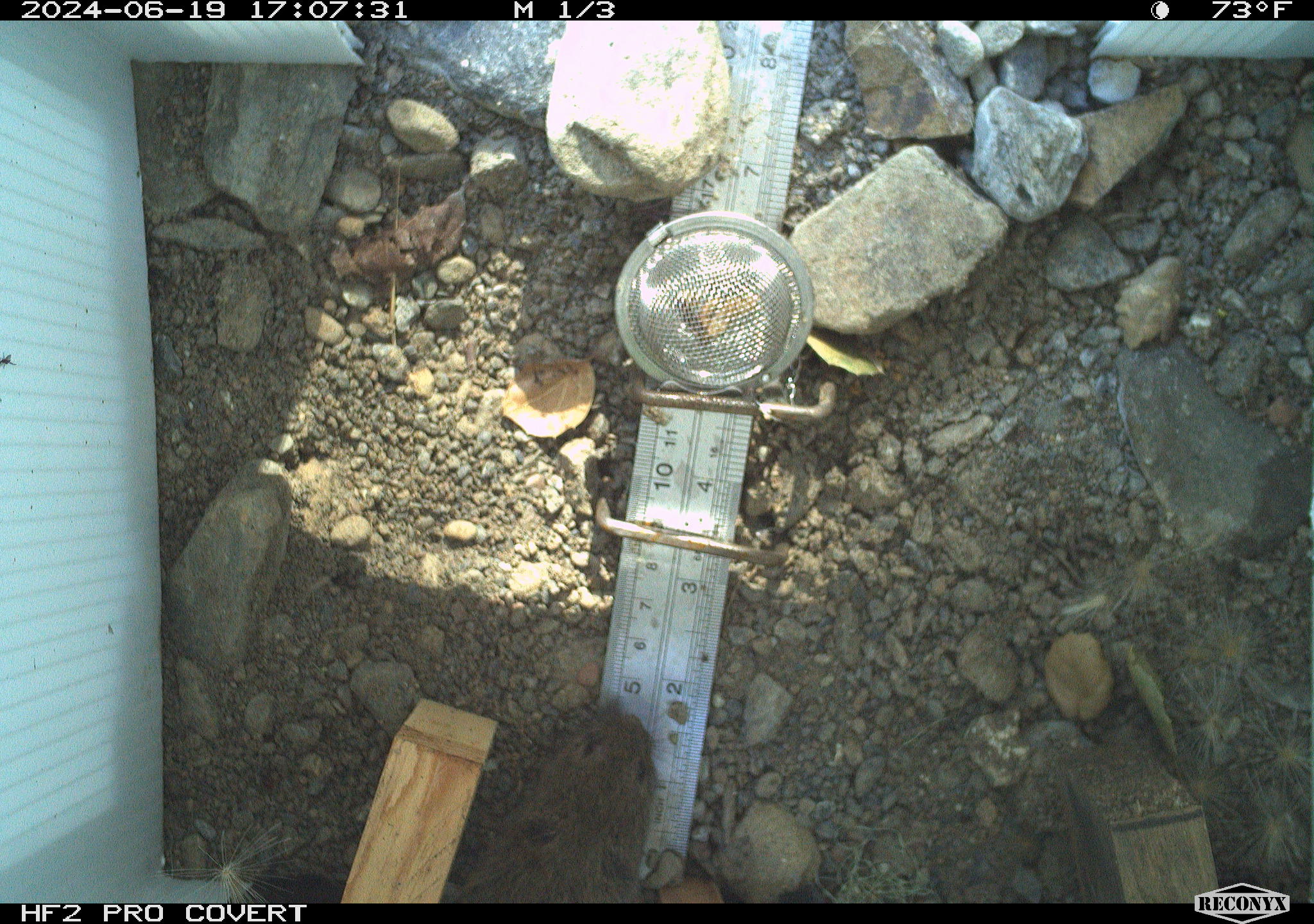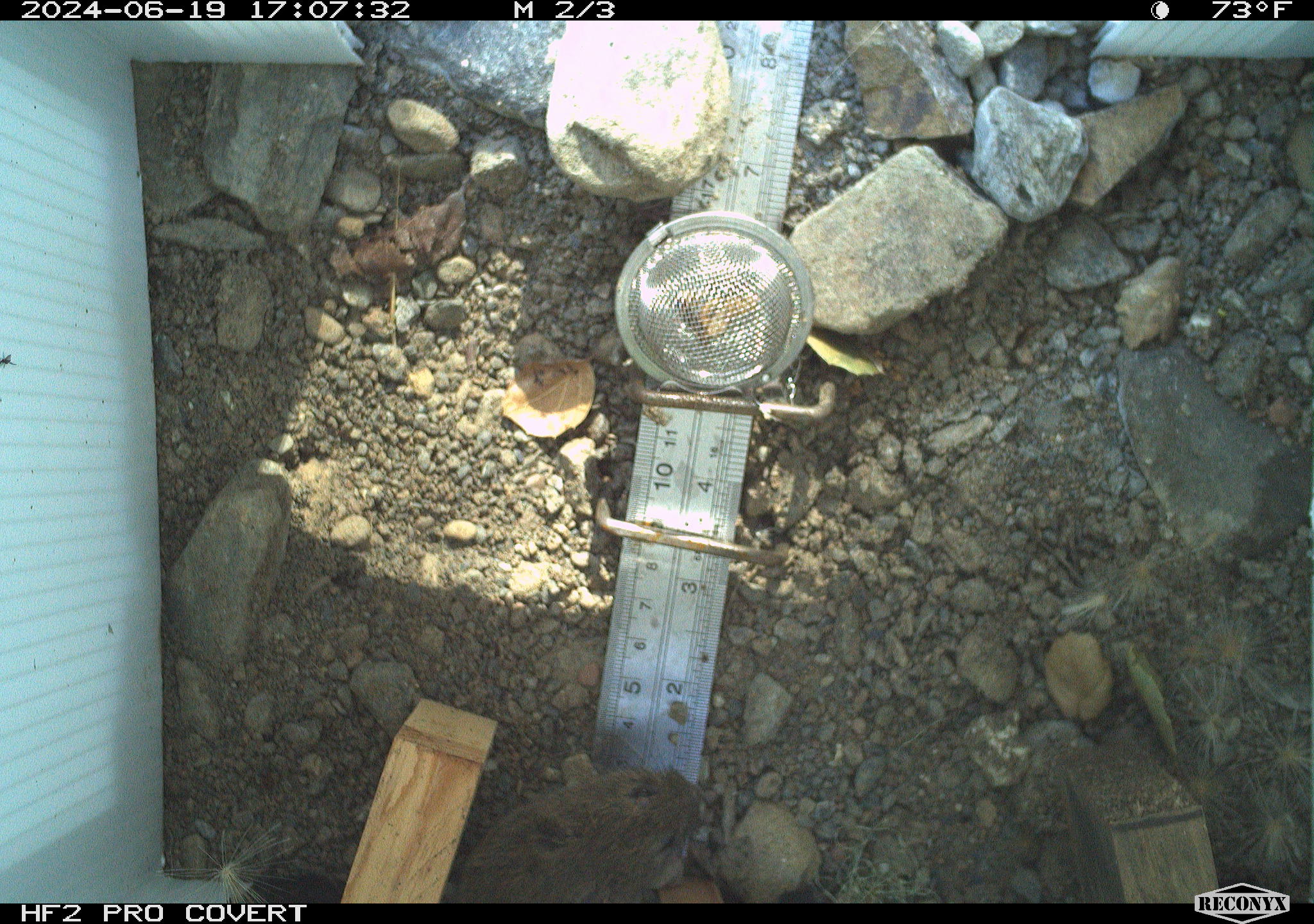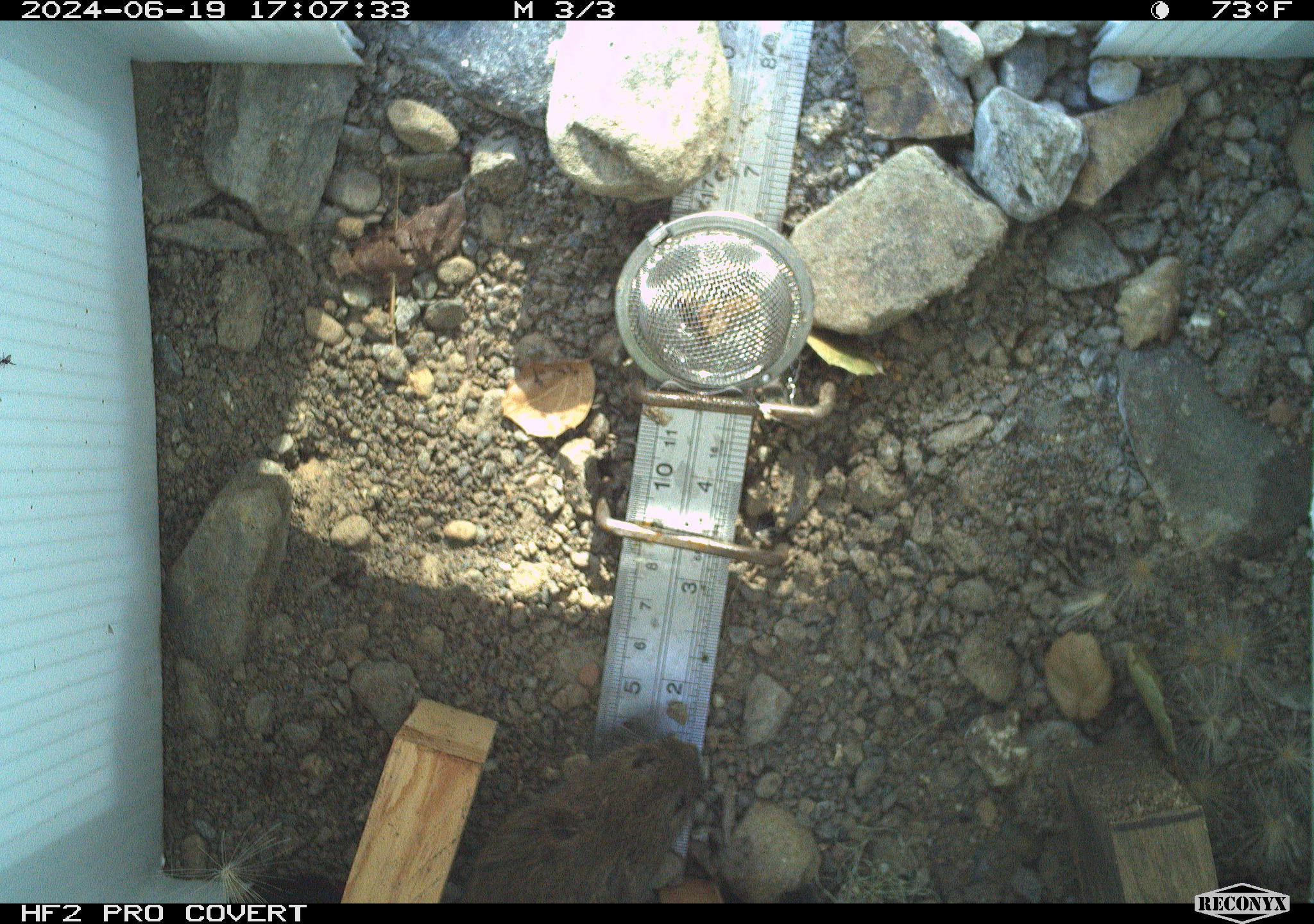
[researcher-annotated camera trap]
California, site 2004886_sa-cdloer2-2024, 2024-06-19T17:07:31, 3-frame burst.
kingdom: Animalia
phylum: Chordata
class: Mammalia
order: Rodentia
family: Cricetidae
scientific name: Arvicolinae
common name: voles, lemmings, and muskrats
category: arvicolinae subfamily